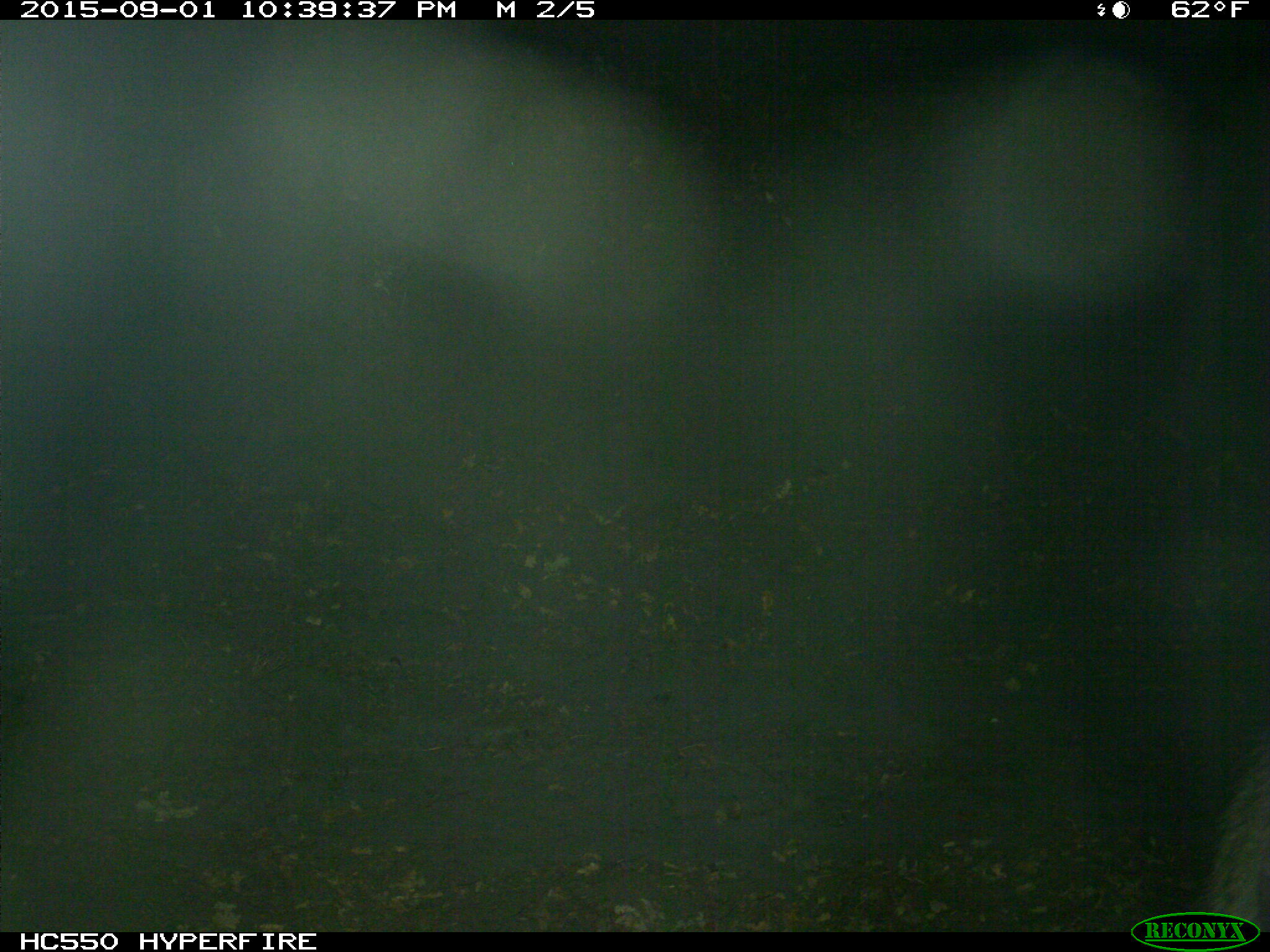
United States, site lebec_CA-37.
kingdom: Animalia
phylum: Chordata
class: Mammalia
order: Artiodactyla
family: Suidae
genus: Sus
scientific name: Sus scrofa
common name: wild boar